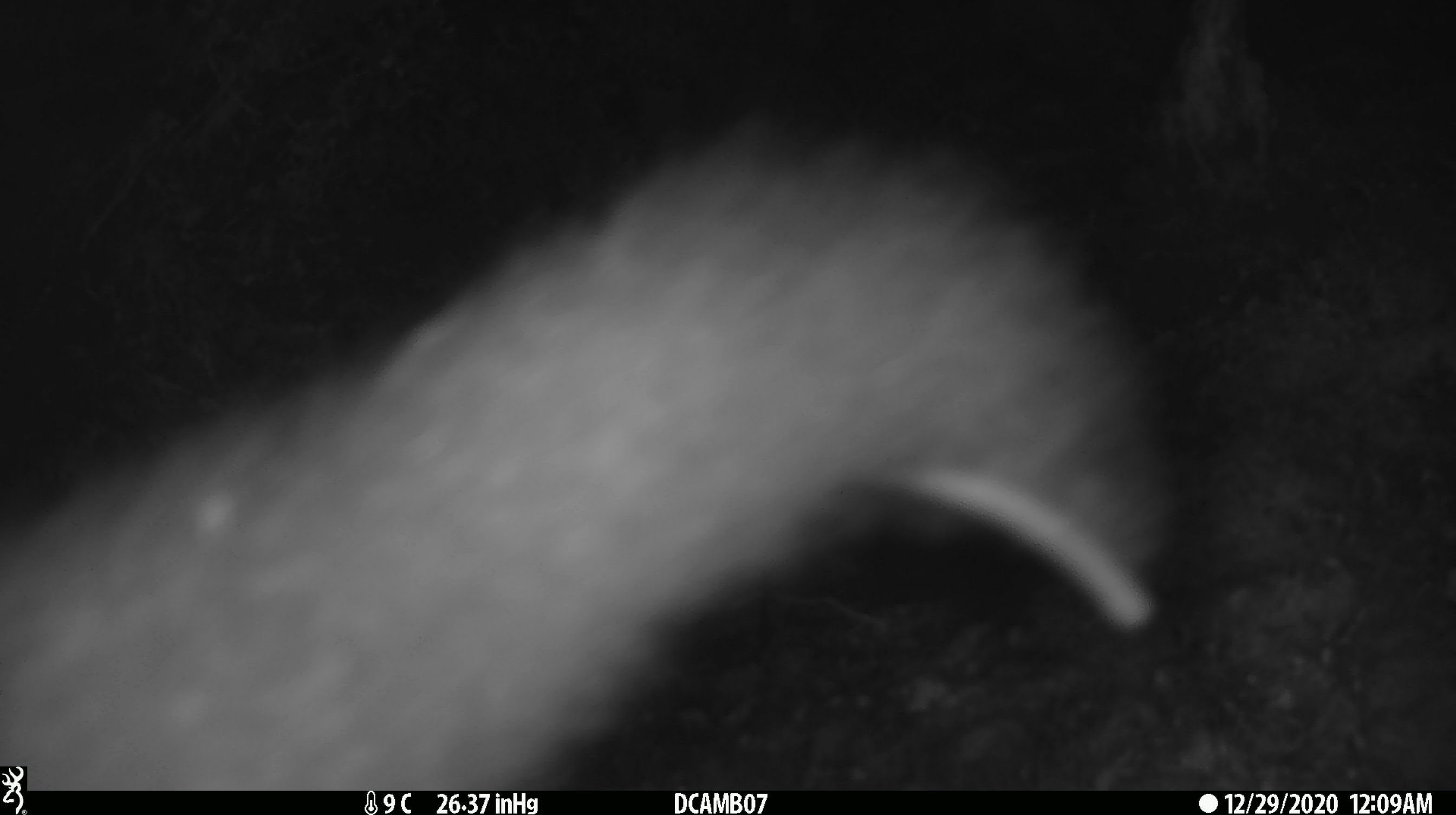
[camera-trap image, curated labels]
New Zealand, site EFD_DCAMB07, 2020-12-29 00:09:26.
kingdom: Animalia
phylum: Chordata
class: Mammalia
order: Diprotodontia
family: Phalangeridae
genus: Trichosurus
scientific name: Trichosurus vulpecula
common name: common brushtail possum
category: possum